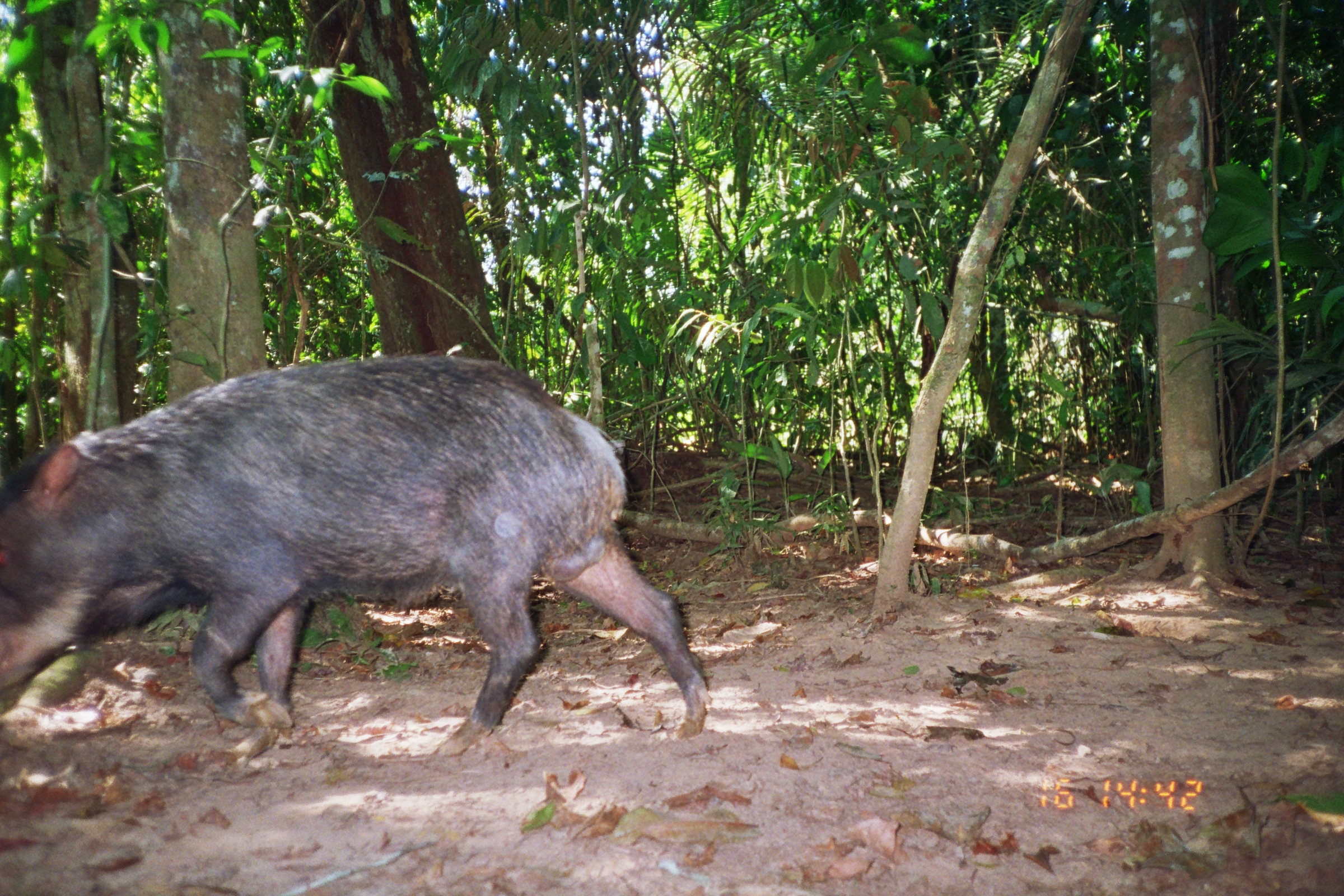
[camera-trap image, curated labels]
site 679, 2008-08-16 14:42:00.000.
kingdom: Animalia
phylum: Chordata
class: Mammalia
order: Artiodactyla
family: Tayassuidae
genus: Tayassu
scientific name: Tayassu pecari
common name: white-lipped peccary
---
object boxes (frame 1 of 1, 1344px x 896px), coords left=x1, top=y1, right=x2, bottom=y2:
tayassu pecari: left=1, top=355, right=709, bottom=759